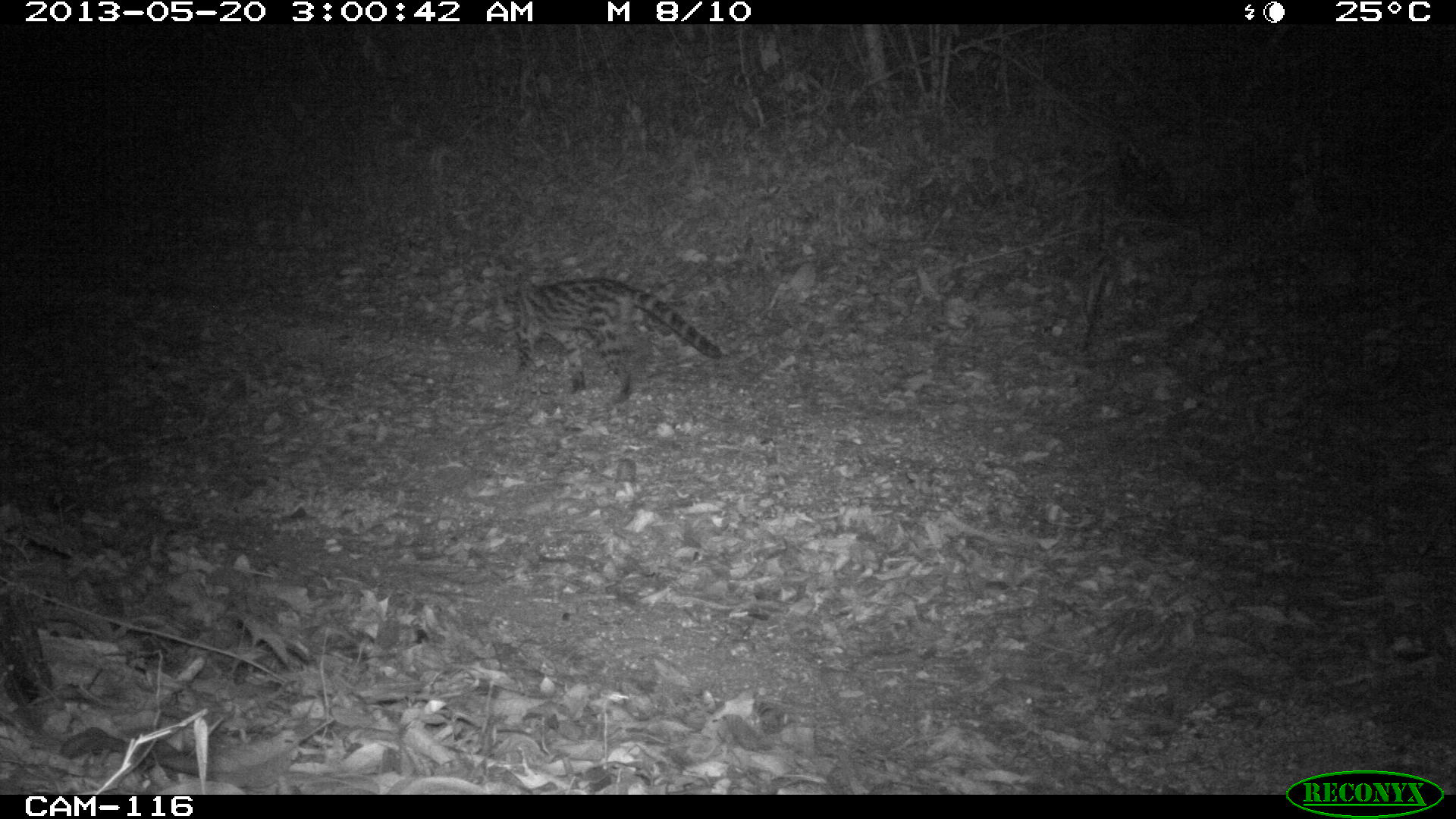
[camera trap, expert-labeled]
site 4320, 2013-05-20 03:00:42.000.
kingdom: Animalia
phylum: Chordata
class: Mammalia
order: Carnivora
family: Felidae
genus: Leopardus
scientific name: Leopardus wiedii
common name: margay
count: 1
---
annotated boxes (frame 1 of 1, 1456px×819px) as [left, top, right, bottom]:
leopardus wiedii: [483, 277, 724, 407]